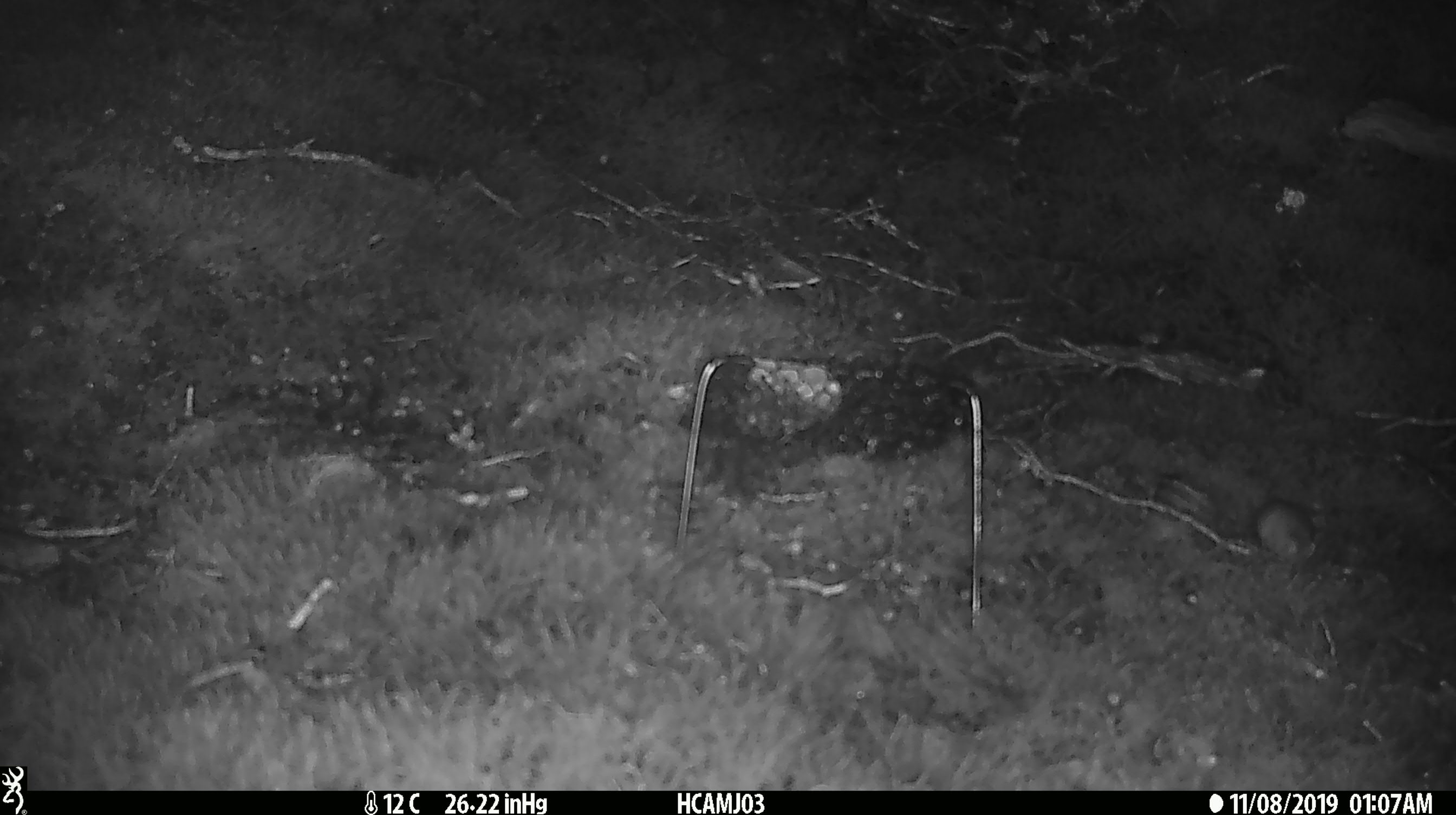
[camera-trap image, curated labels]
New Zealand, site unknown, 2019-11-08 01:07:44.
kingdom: Animalia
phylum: Chordata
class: Mammalia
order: Rodentia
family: Muridae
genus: Mus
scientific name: Mus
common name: mouse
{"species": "mouse (Mus)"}